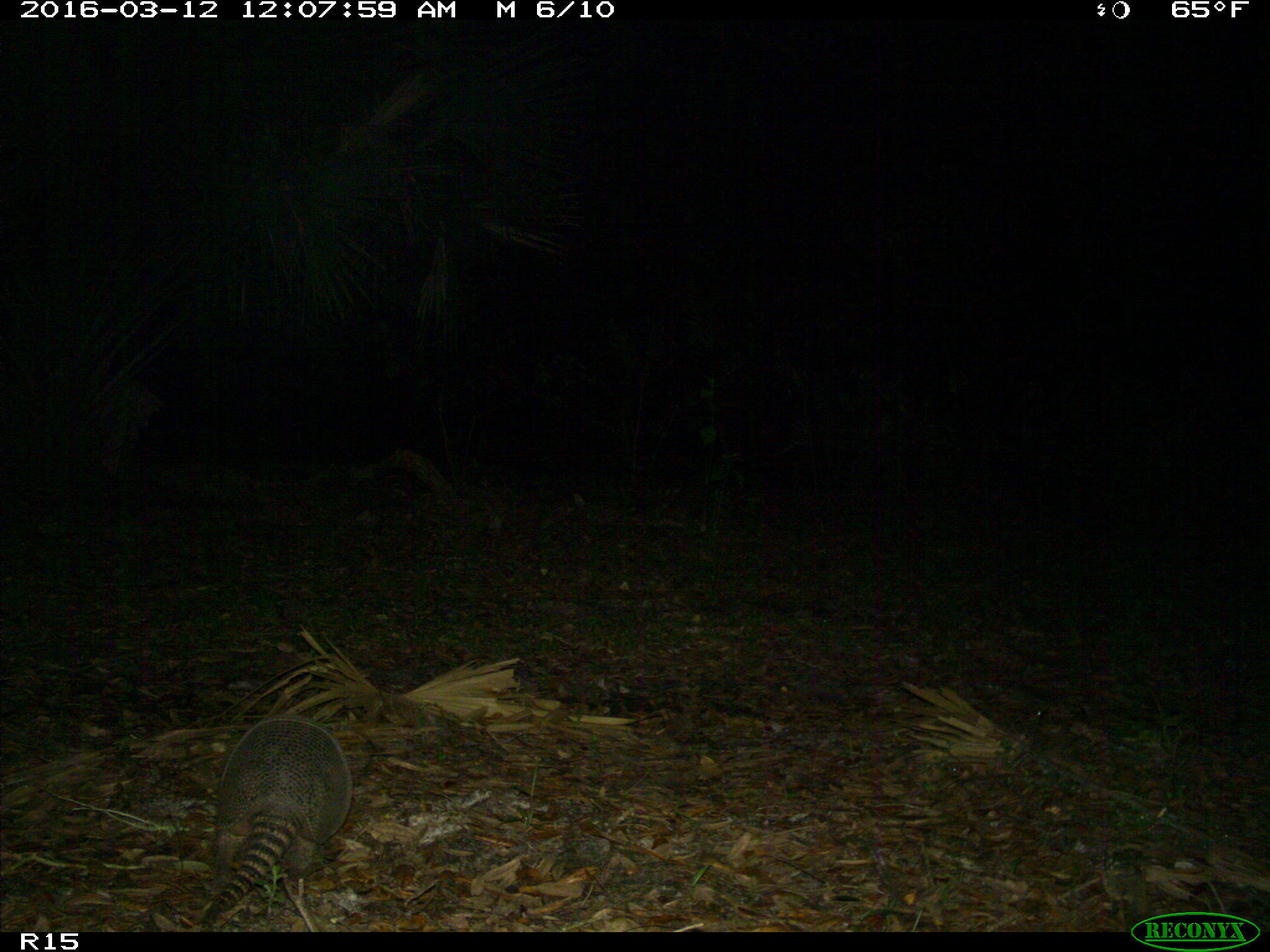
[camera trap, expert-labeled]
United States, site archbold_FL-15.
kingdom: Animalia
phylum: Chordata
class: Mammalia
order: Cingulata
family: Dasypodidae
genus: Dasypus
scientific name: Dasypus novemcinctus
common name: nine-banded armadillo